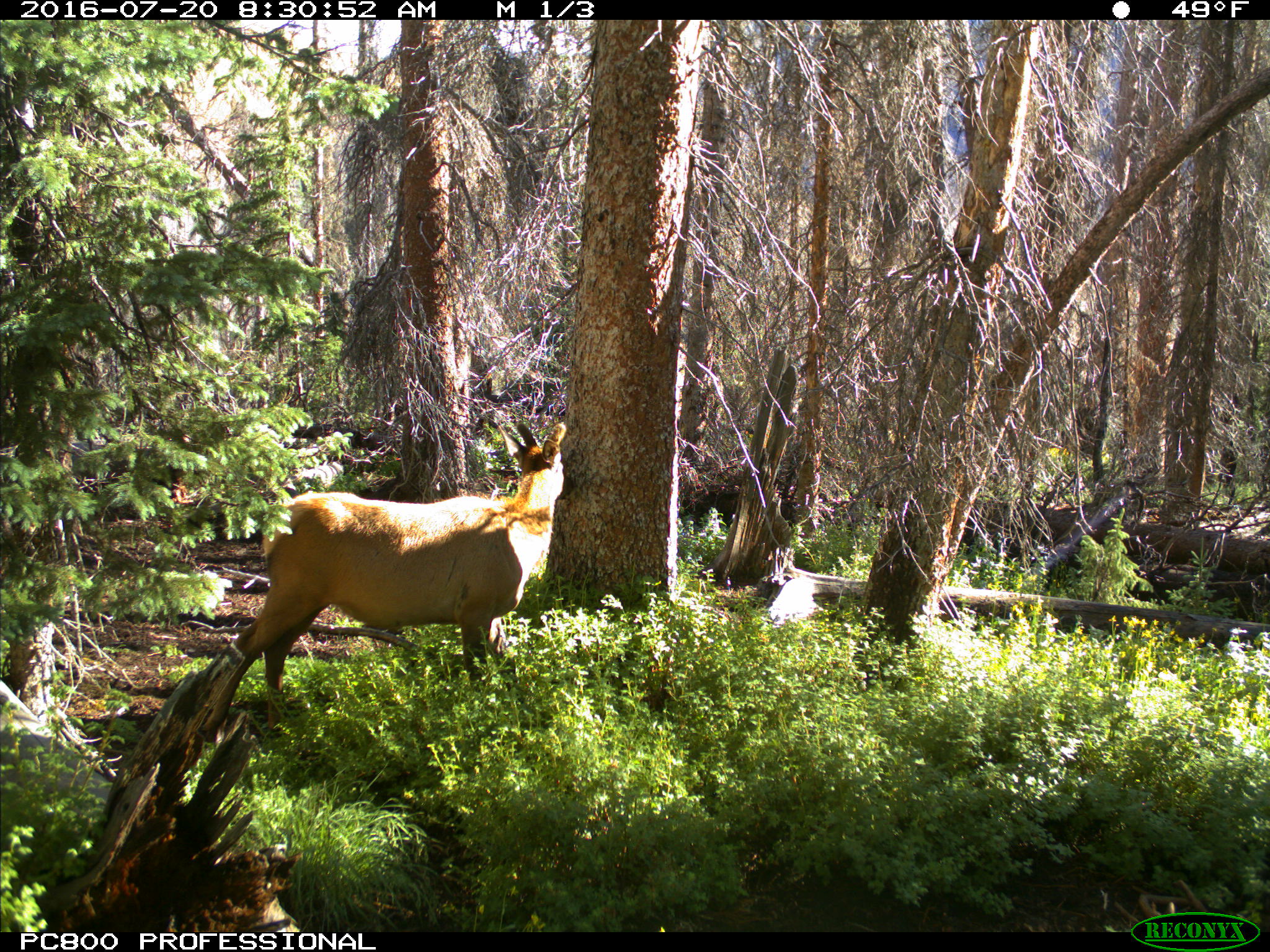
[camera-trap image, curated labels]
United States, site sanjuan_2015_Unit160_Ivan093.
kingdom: Animalia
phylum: Chordata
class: Mammalia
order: Artiodactyla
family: Cervidae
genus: Cervus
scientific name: Cervus elaphus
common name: red deer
Cervus elaphus (red deer).